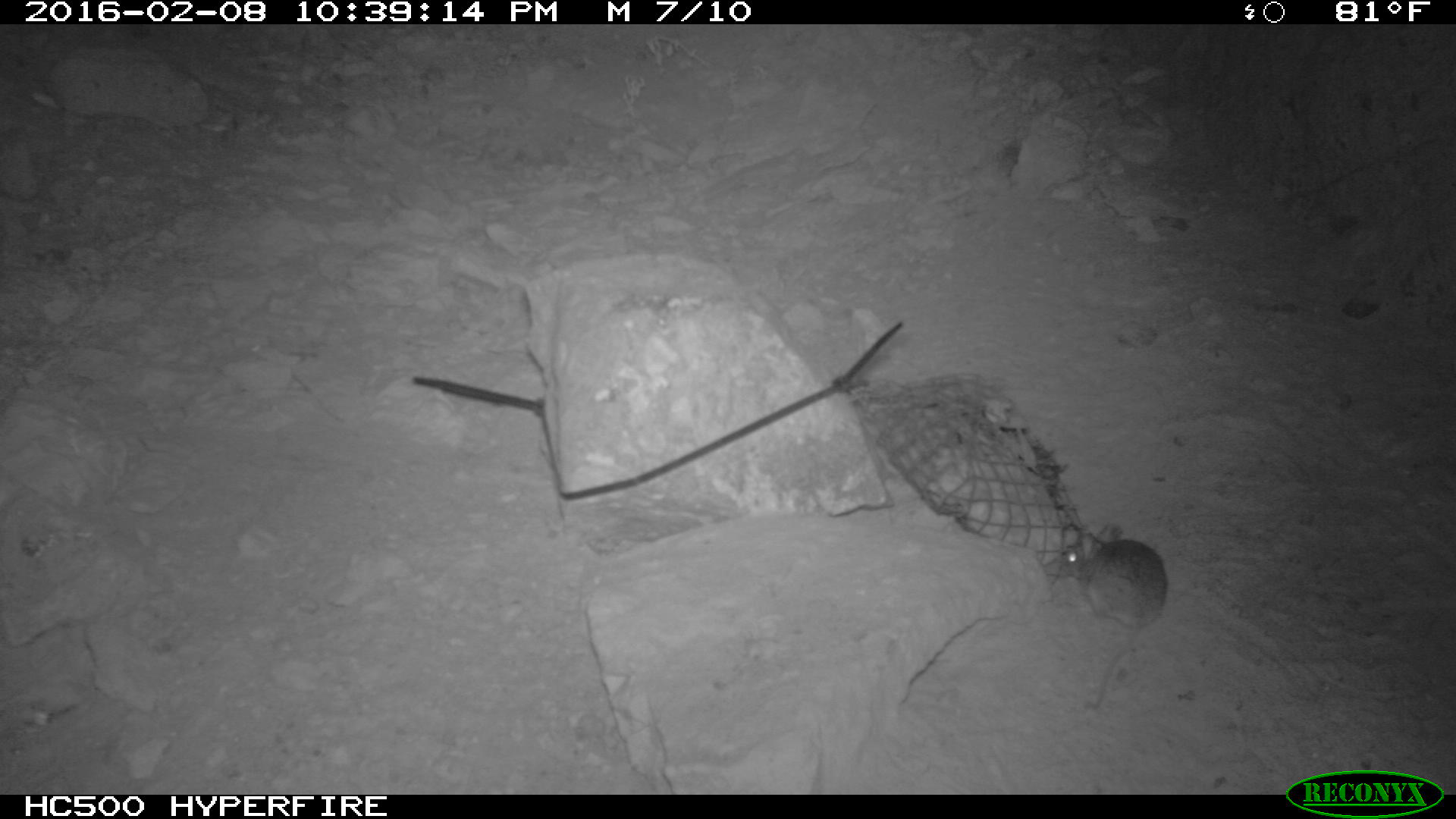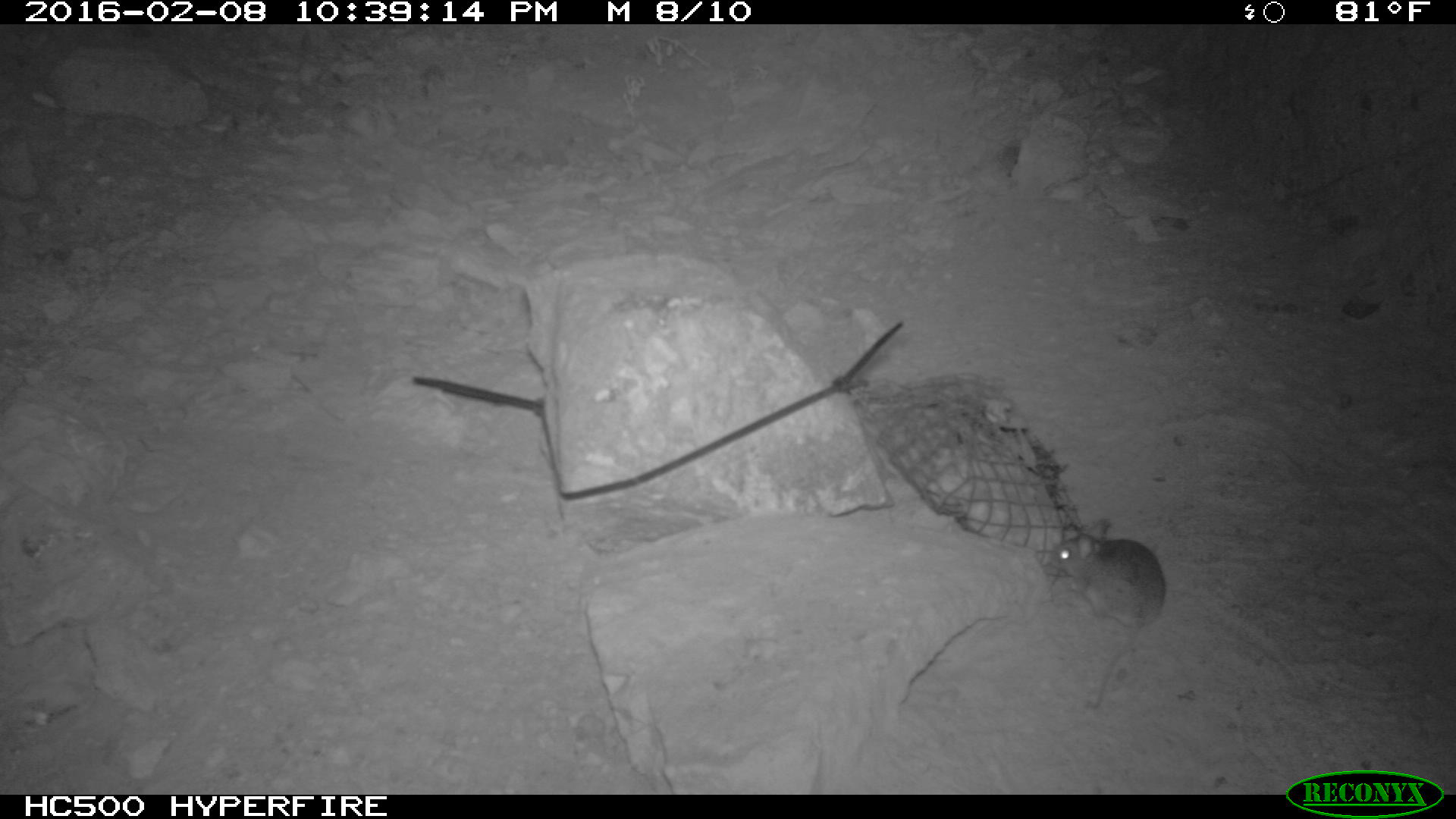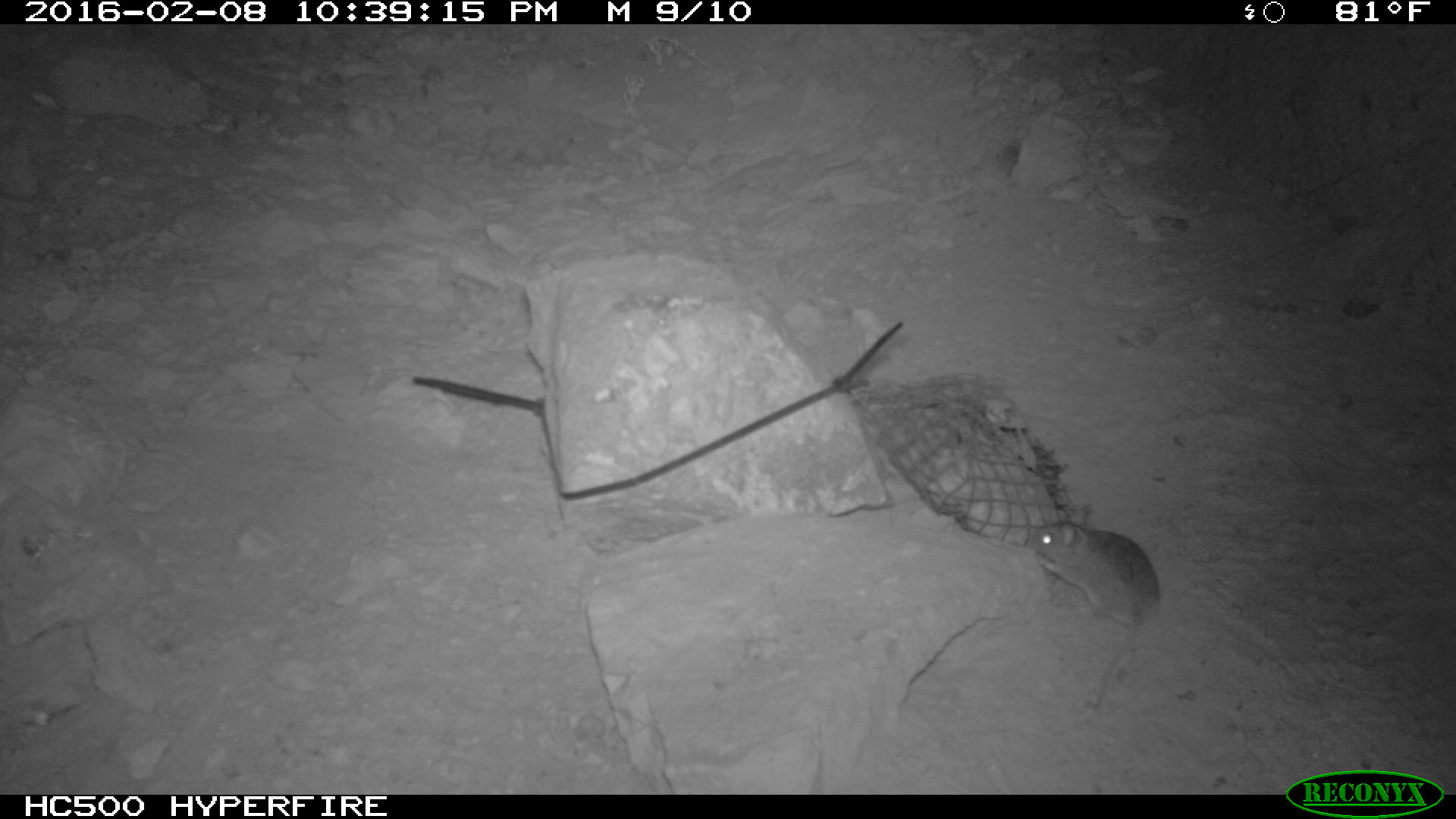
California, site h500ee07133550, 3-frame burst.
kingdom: Animalia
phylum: Chordata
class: Mammalia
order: Rodentia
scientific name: Rodentia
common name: rodent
Rodent (Rodentia).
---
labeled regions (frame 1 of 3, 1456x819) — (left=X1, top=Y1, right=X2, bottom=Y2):
rodent: (left=1043, top=522, right=1168, bottom=710)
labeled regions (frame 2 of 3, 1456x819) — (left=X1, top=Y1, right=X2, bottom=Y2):
rodent: (left=1037, top=514, right=1168, bottom=713)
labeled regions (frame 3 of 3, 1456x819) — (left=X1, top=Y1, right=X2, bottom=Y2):
rodent: (left=1025, top=500, right=1162, bottom=714)